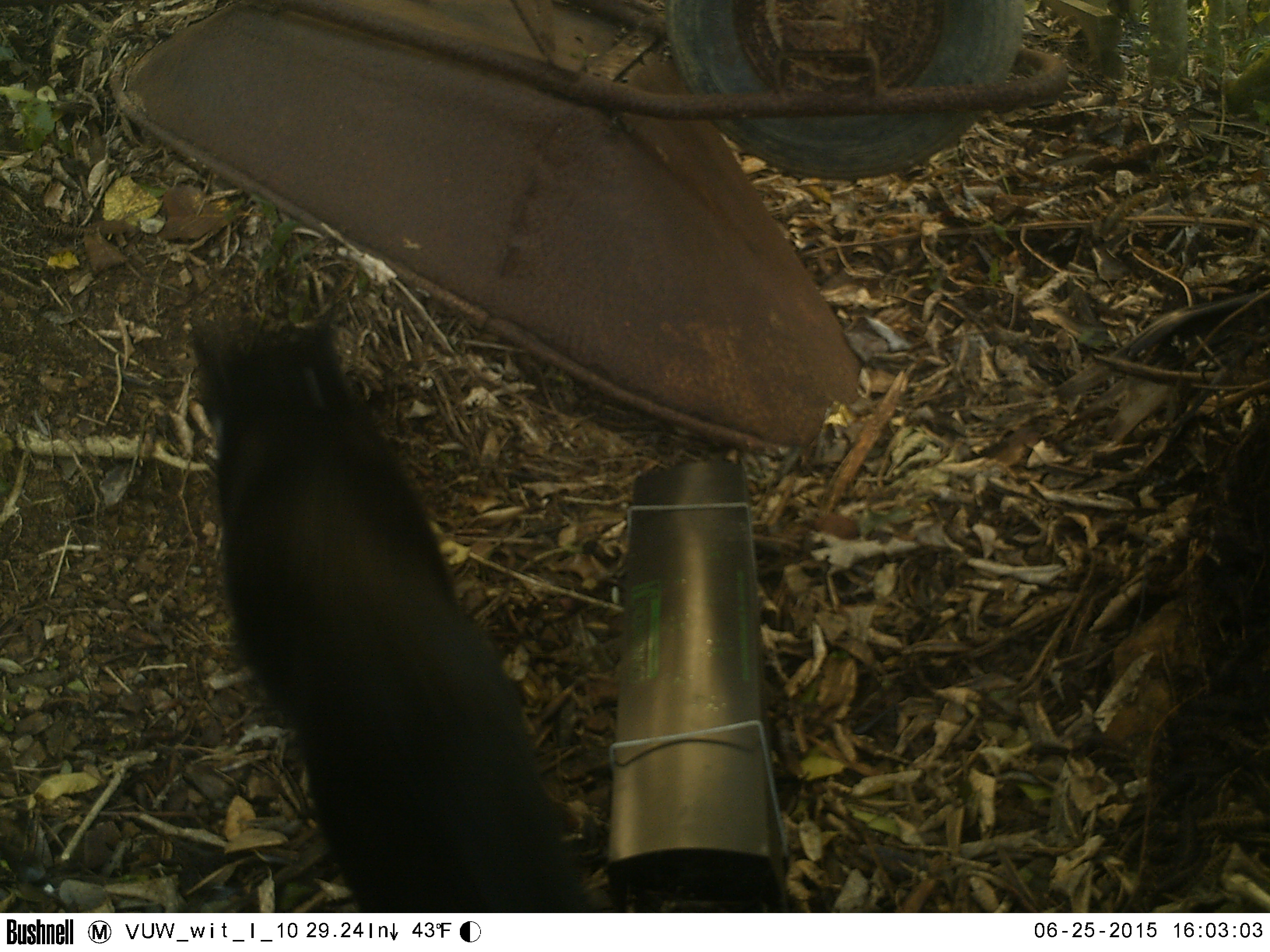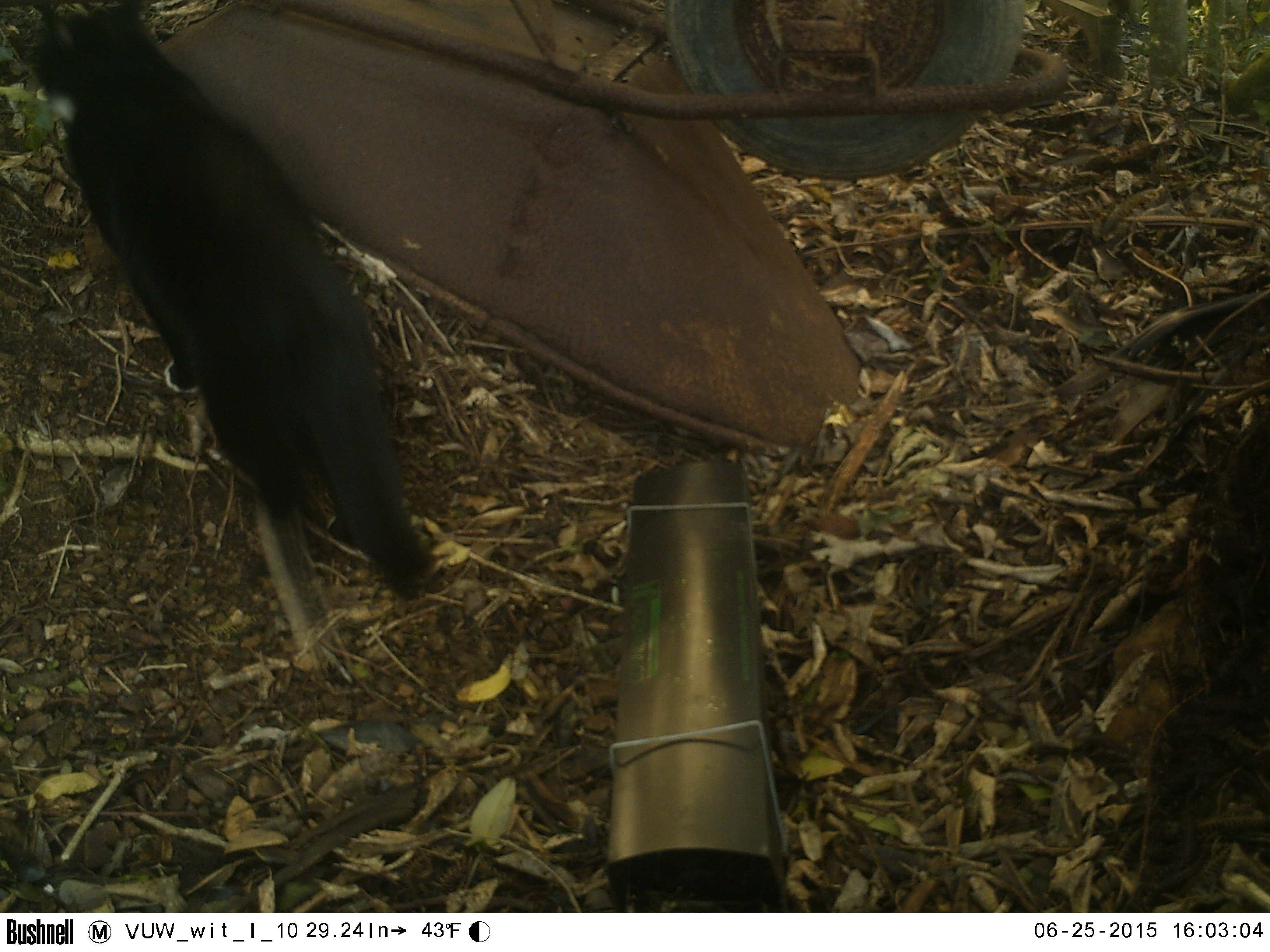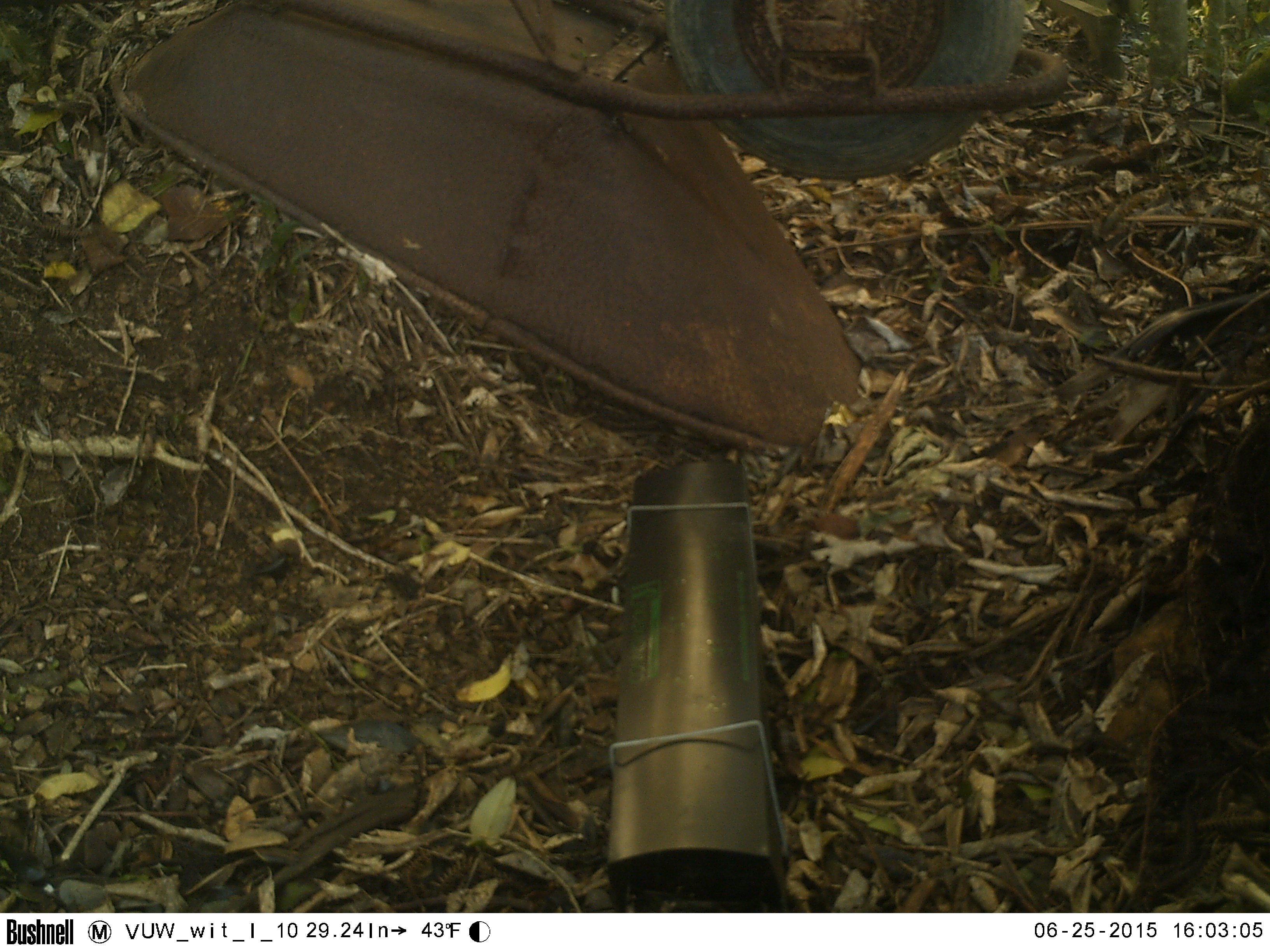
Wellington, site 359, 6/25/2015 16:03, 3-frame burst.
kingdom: Animalia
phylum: Chordata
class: Mammalia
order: Carnivora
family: Felidae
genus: Felis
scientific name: Felis catus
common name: cat